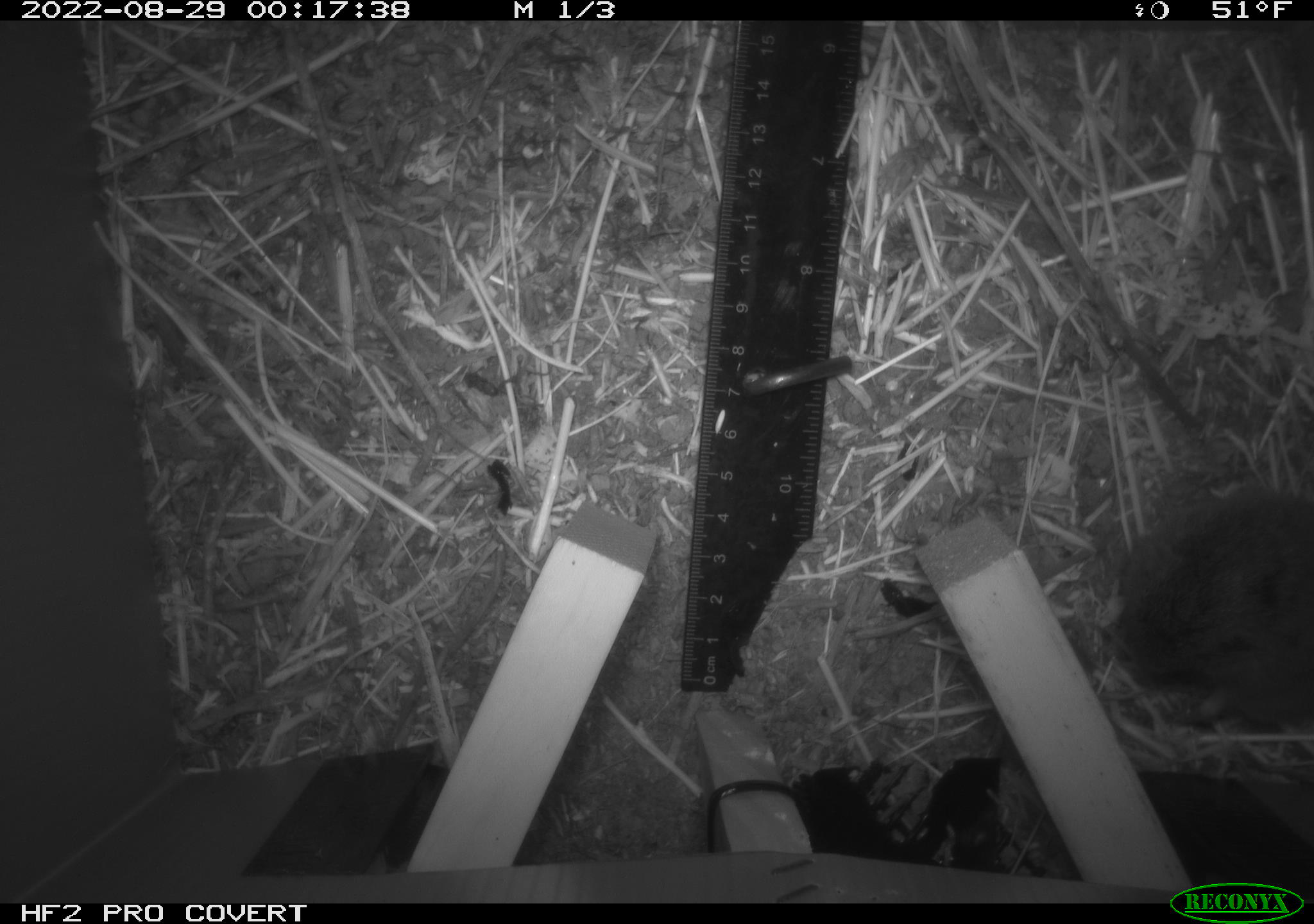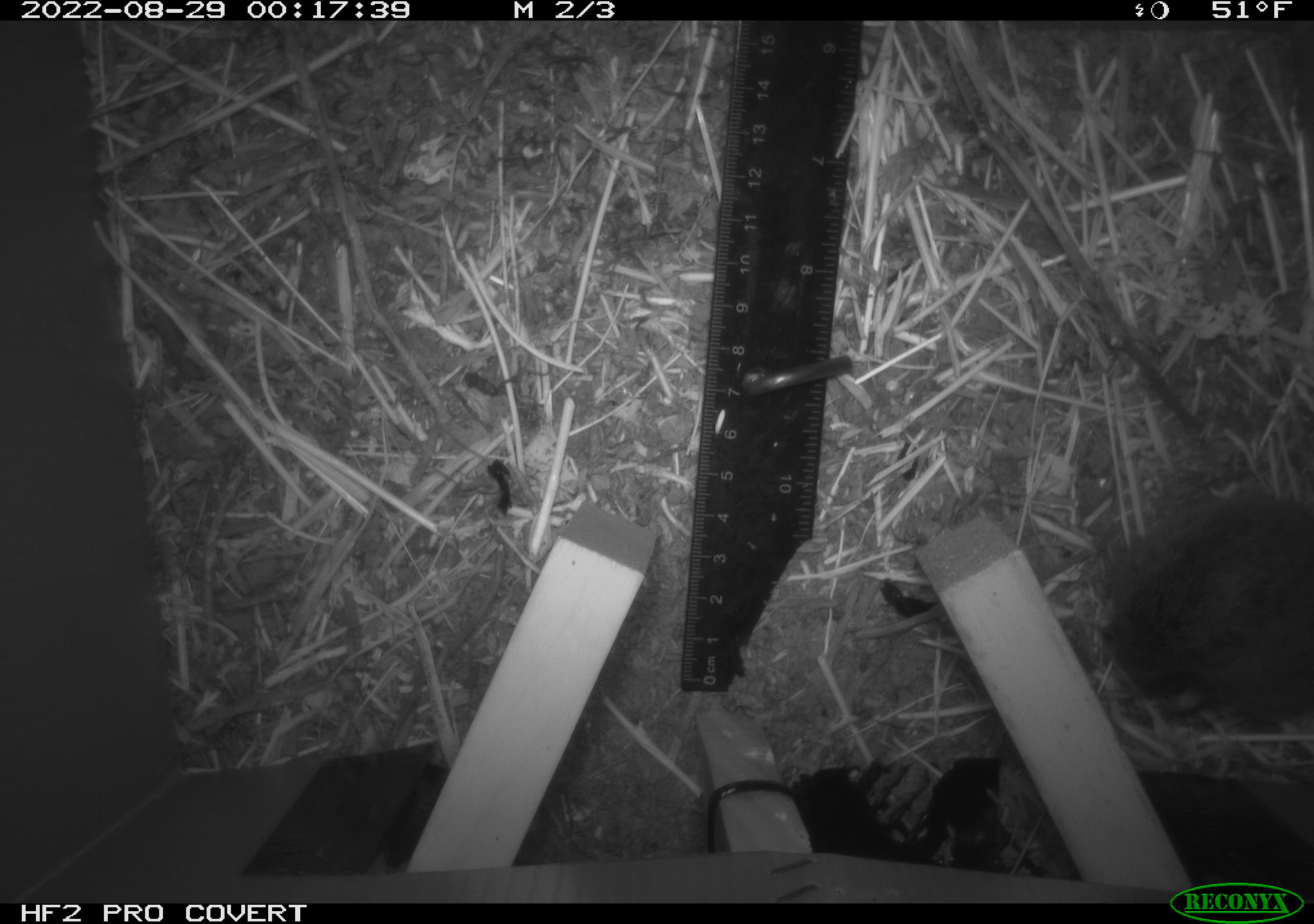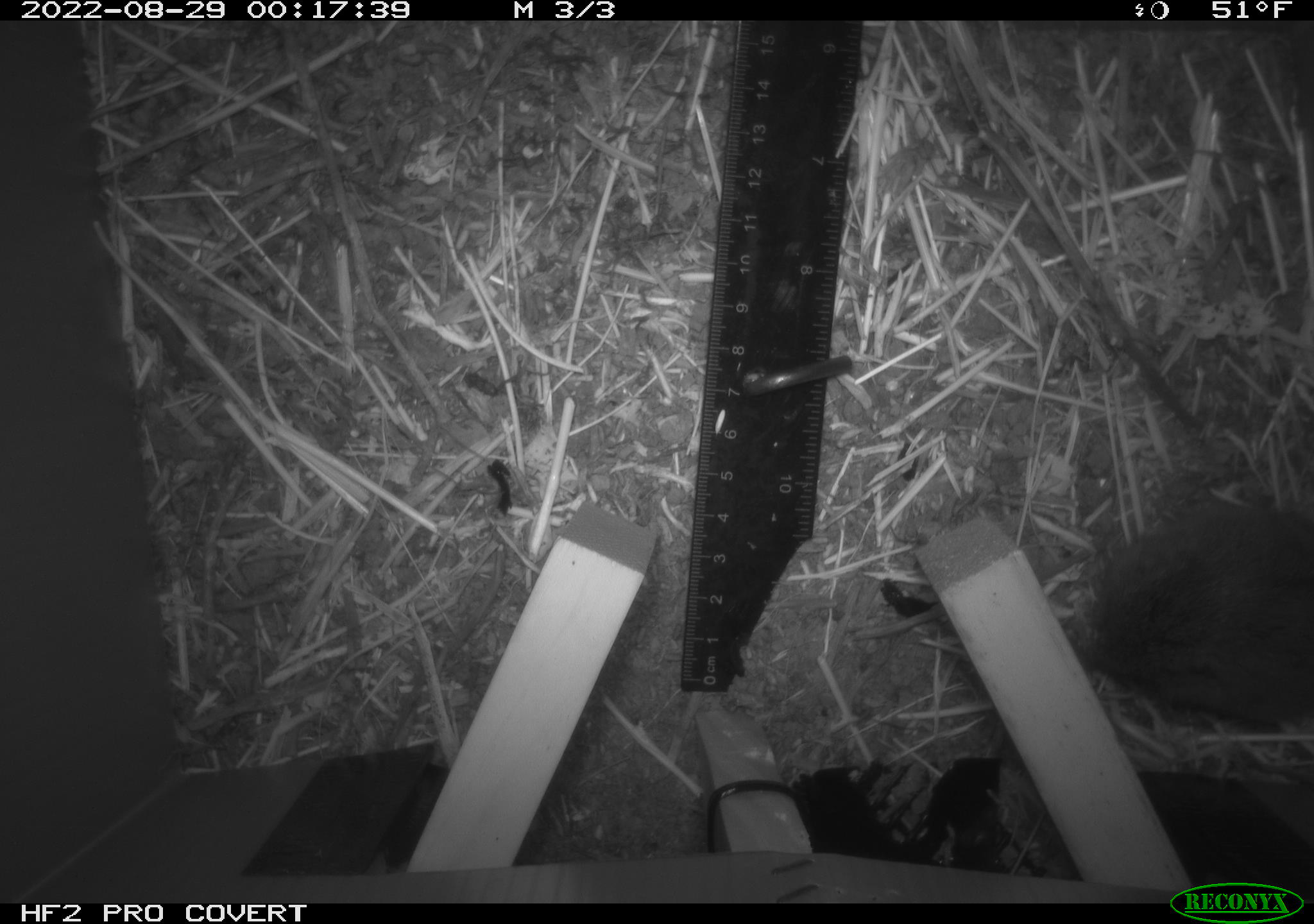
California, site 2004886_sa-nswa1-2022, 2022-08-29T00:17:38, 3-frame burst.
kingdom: Animalia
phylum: Chordata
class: Mammalia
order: Rodentia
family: Cricetidae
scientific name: Cricetidae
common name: hamsters, voles, lemmings, and allies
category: cricetidae family